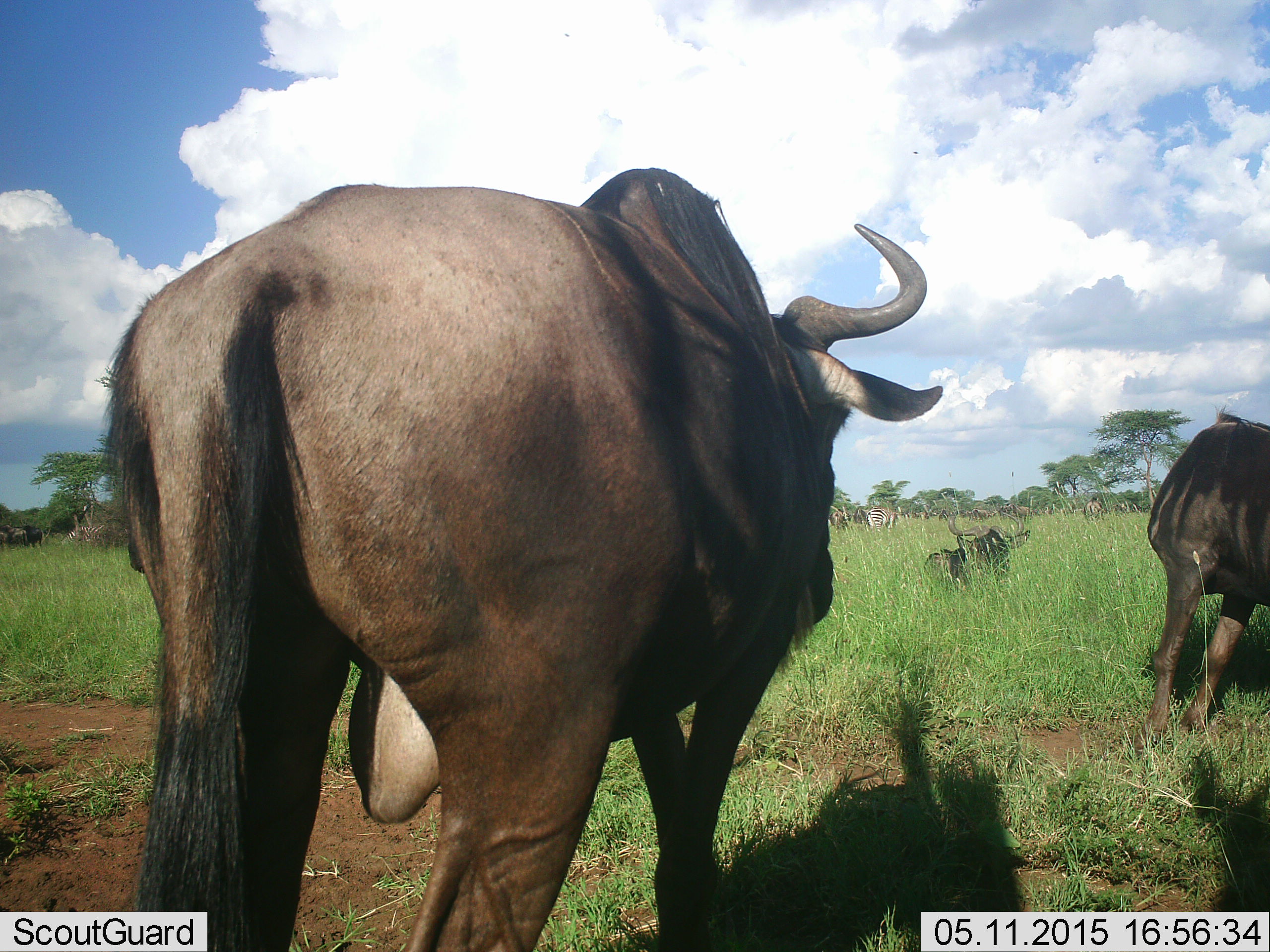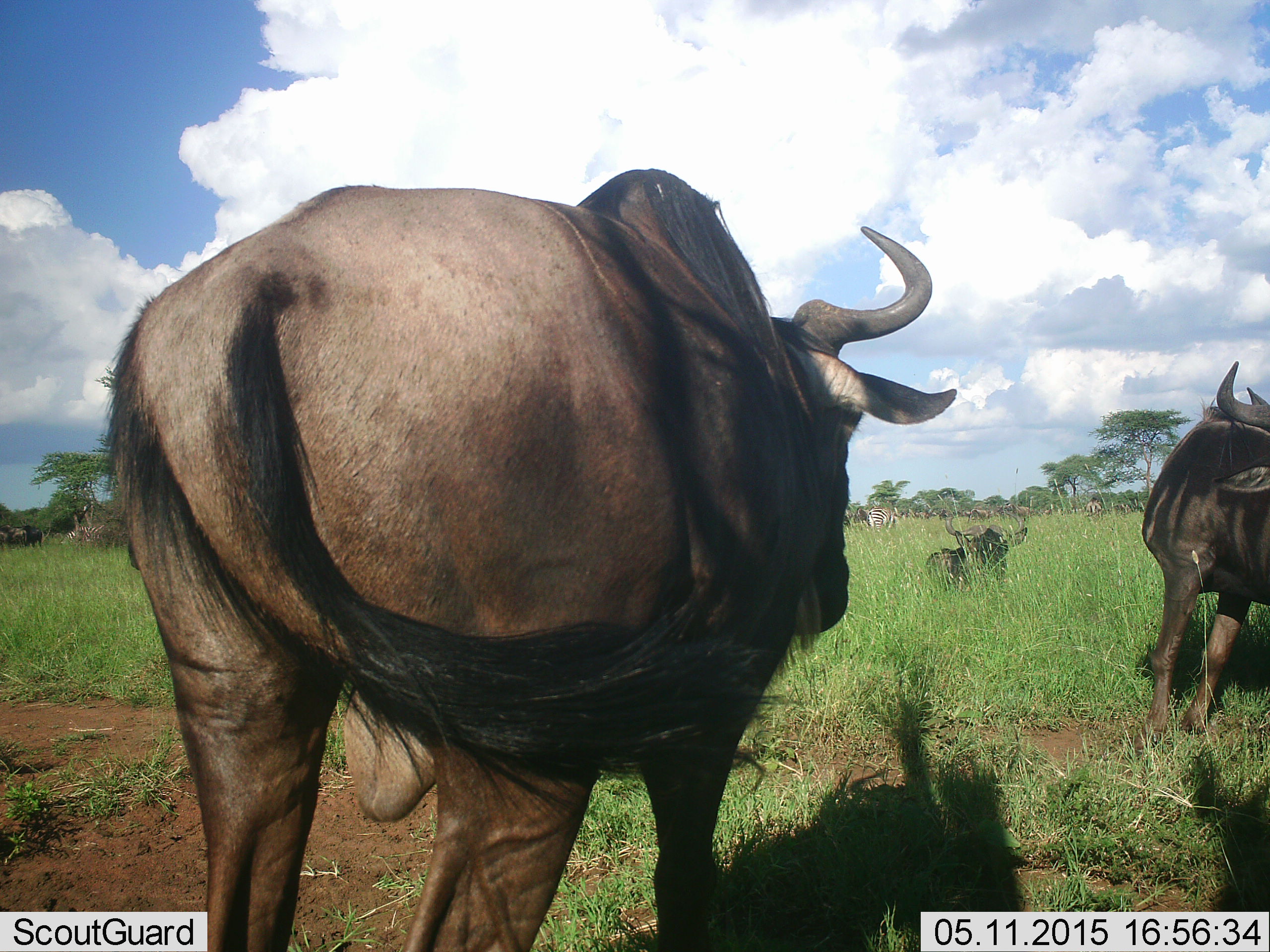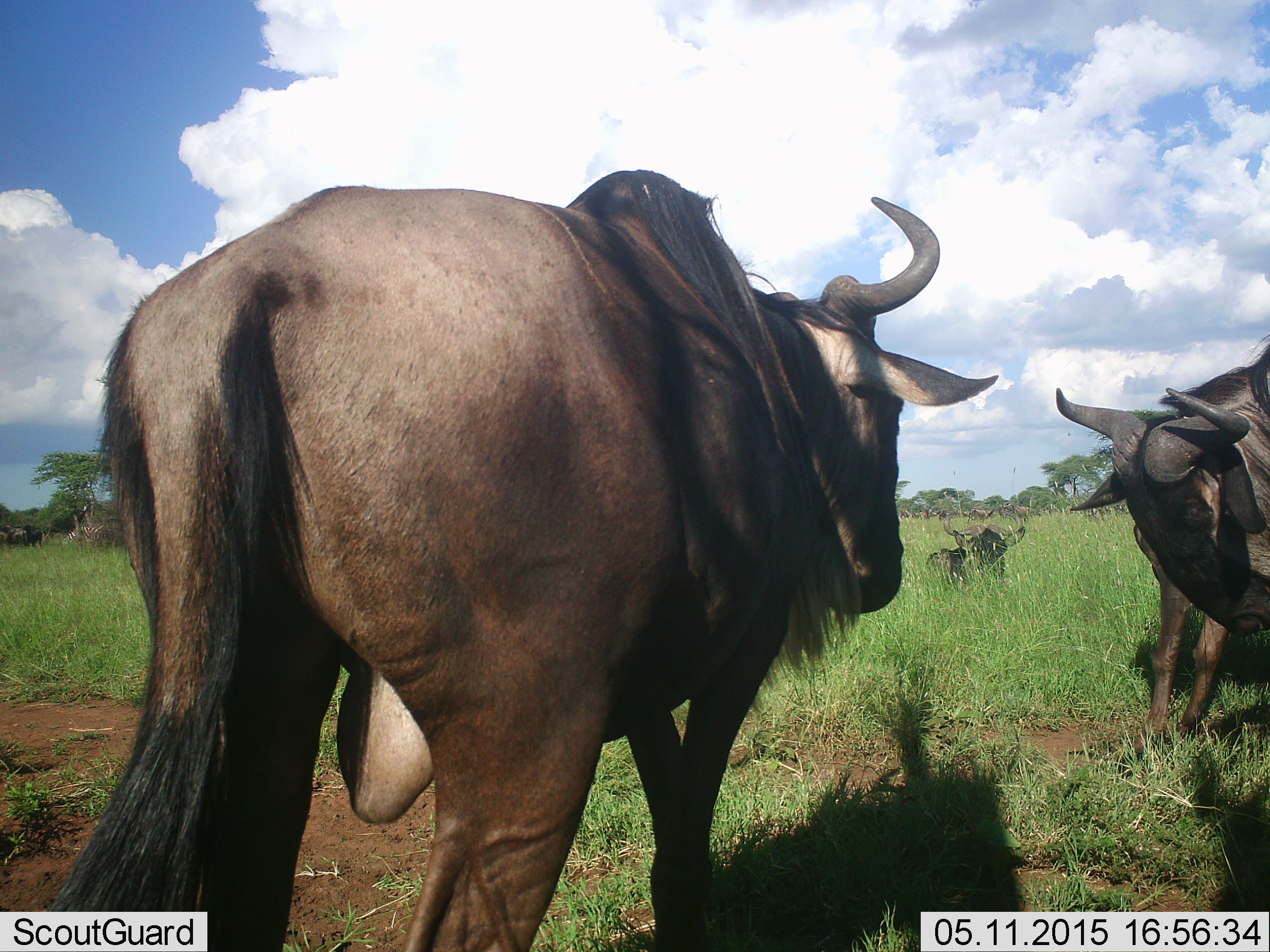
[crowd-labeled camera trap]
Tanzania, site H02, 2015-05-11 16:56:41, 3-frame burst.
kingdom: Animalia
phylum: Chordata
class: Mammalia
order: Artiodactyla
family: Bovidae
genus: Connochaetes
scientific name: Connochaetes taurinus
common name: blue wildebeest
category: wildebeest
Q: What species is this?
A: Wildebeest (blue wildebeest) (Connochaetes taurinus).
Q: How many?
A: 4.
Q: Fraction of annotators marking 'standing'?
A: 75%.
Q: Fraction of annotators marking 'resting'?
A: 67%.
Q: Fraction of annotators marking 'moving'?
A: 17%.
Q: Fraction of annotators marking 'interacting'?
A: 8%.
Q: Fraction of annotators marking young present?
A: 8%.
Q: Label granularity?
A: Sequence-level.